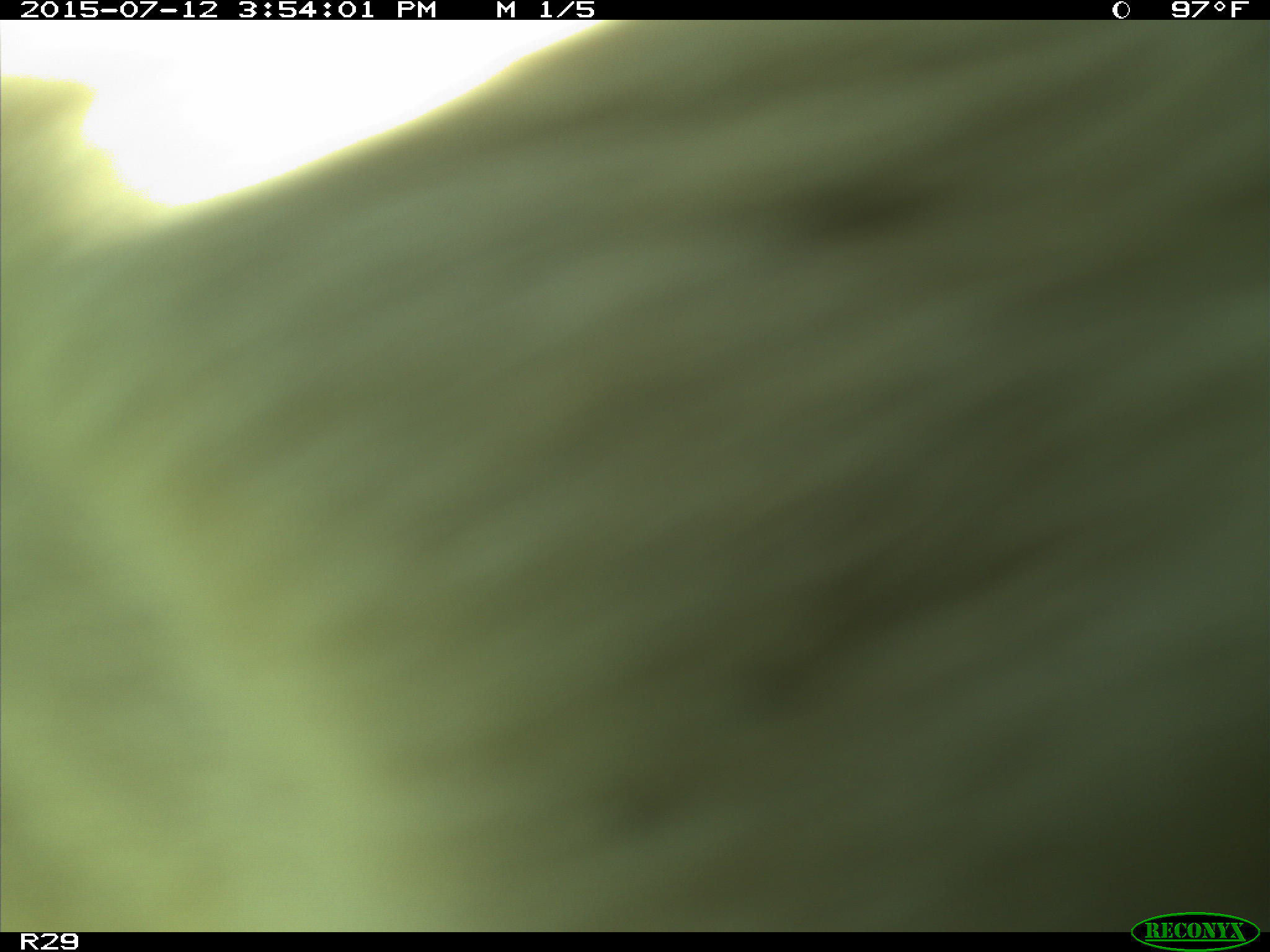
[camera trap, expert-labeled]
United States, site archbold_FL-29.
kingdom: Animalia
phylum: Chordata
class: Mammalia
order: Artiodactyla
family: Bovidae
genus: Bos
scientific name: Bos taurus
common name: domestic cow